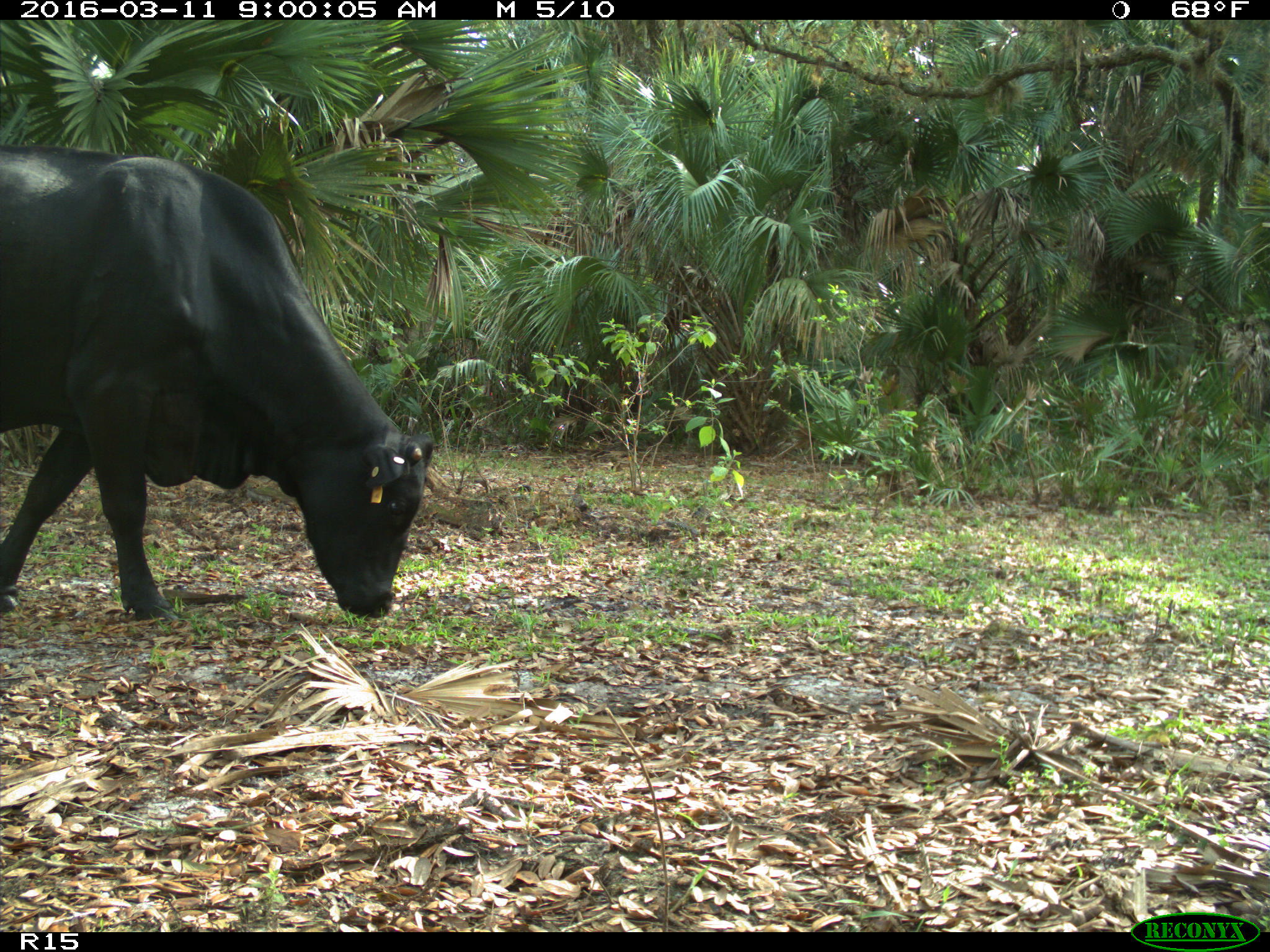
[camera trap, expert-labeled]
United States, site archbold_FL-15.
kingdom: Animalia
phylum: Chordata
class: Mammalia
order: Artiodactyla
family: Bovidae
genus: Bos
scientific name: Bos taurus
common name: domestic cow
Bos taurus (domestic cow).